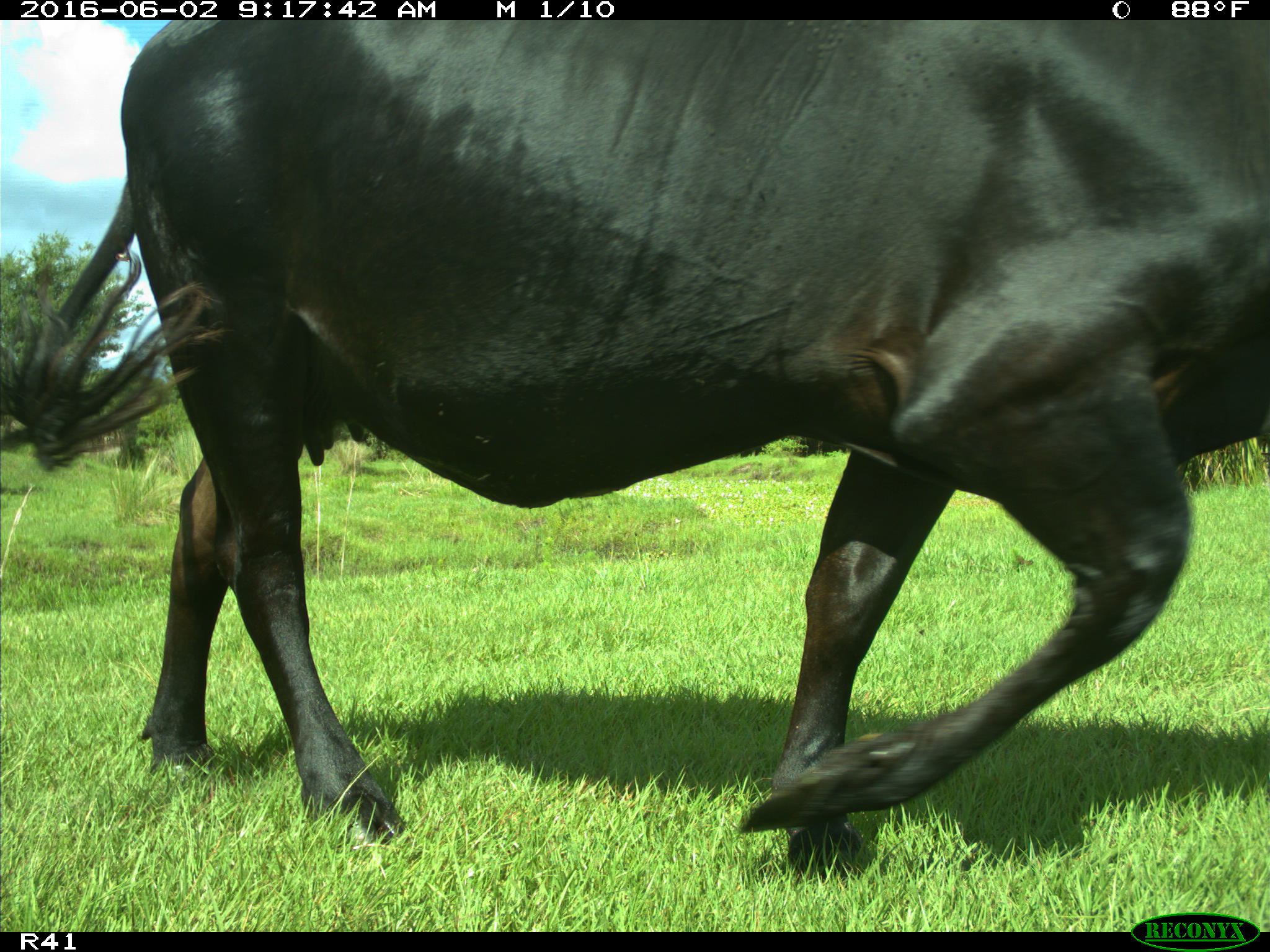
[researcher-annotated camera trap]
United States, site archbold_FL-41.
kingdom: Animalia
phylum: Chordata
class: Mammalia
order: Artiodactyla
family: Bovidae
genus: Bos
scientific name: Bos taurus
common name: domestic cow